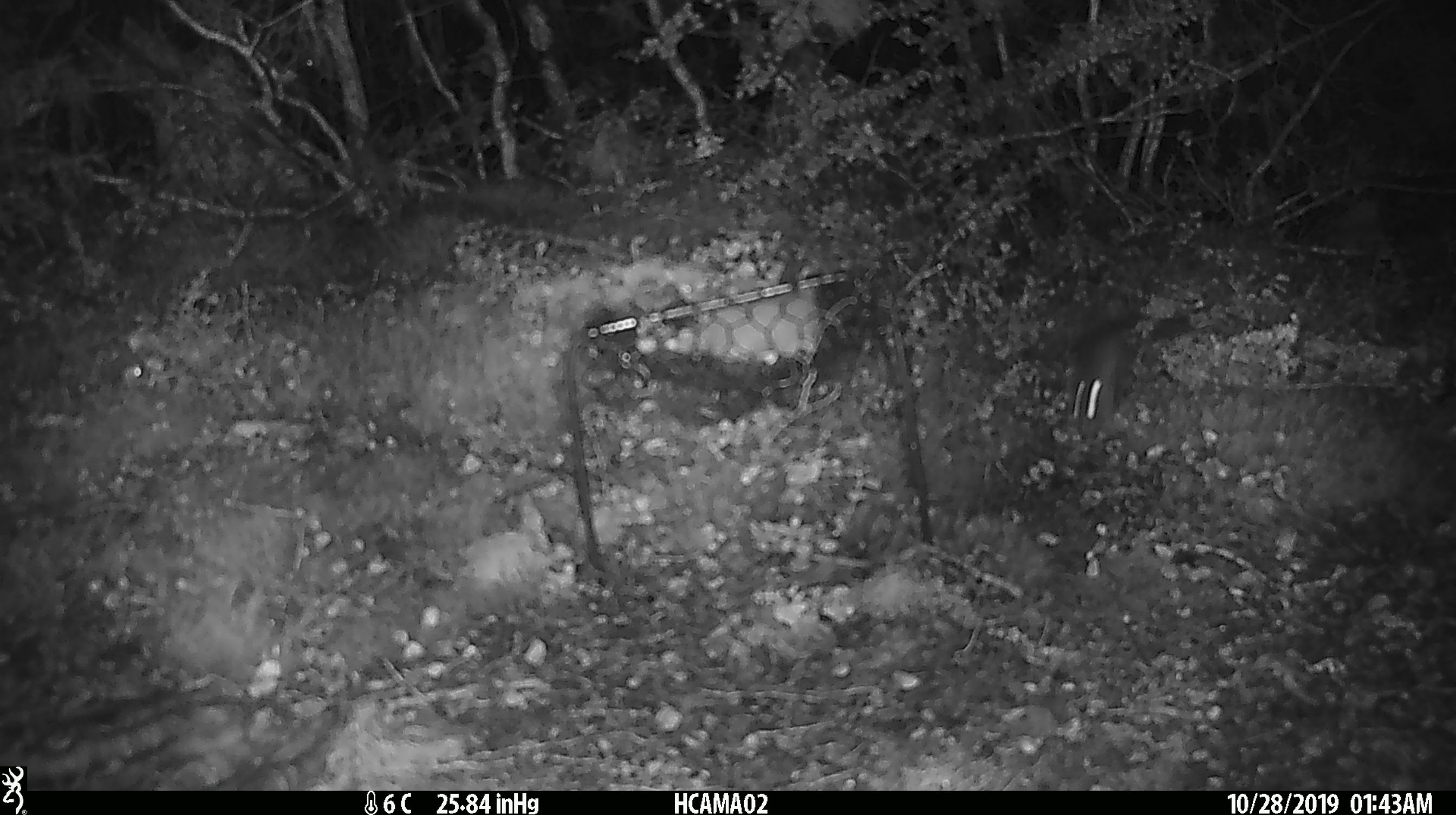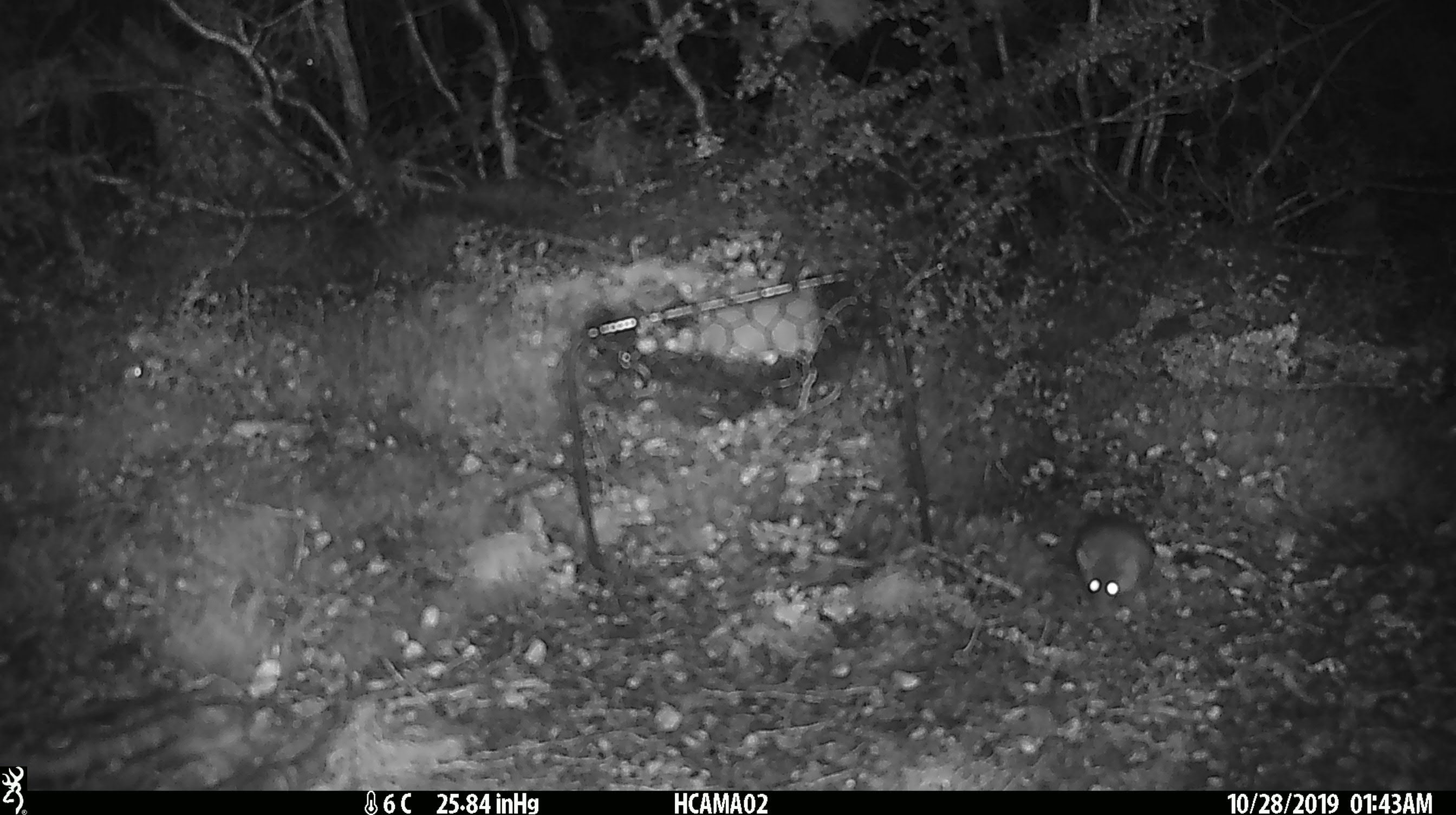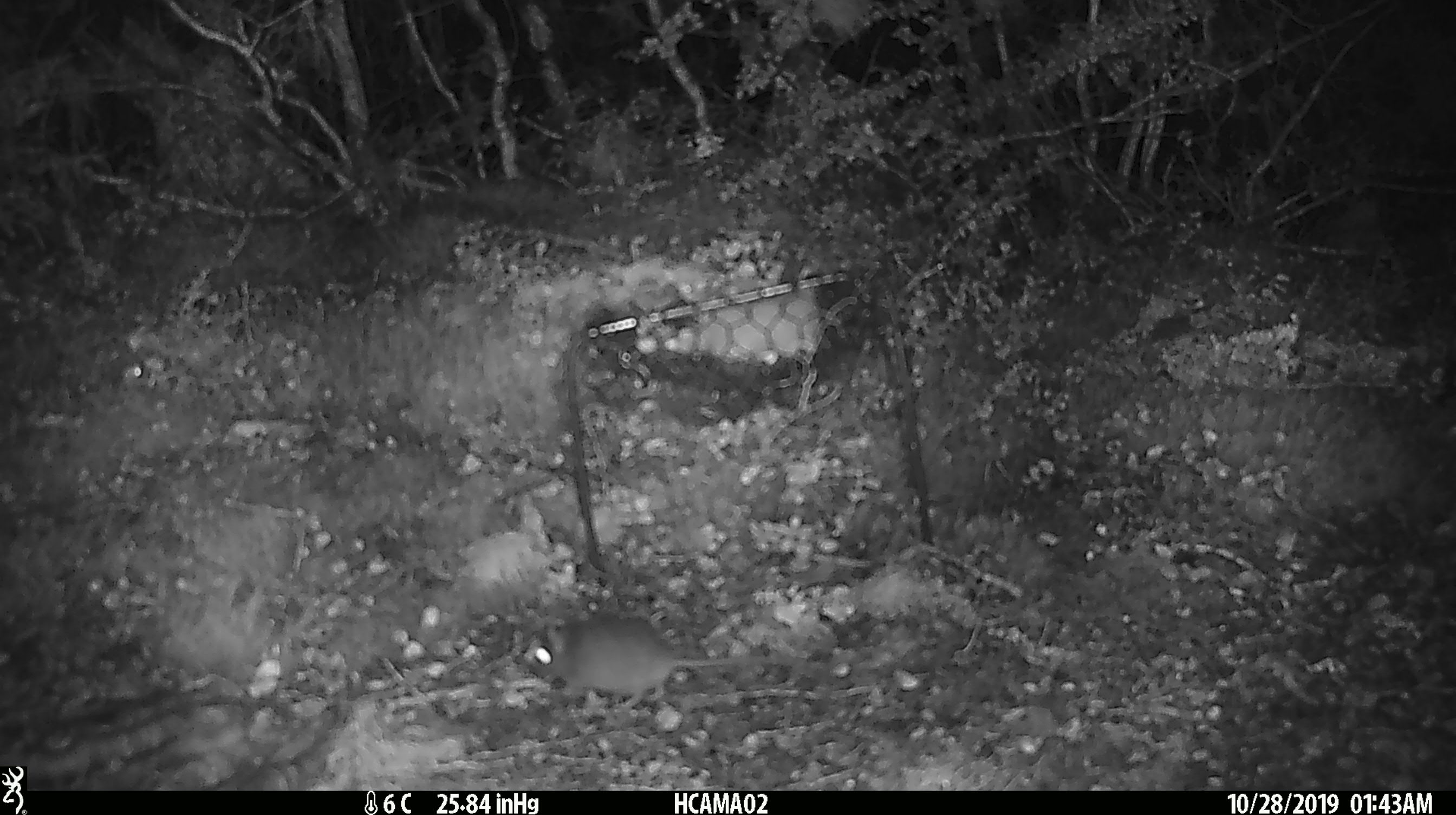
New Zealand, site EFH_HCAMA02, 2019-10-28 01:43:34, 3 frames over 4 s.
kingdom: Animalia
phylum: Chordata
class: Mammalia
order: Rodentia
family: Muridae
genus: Mus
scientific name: Mus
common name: mouse